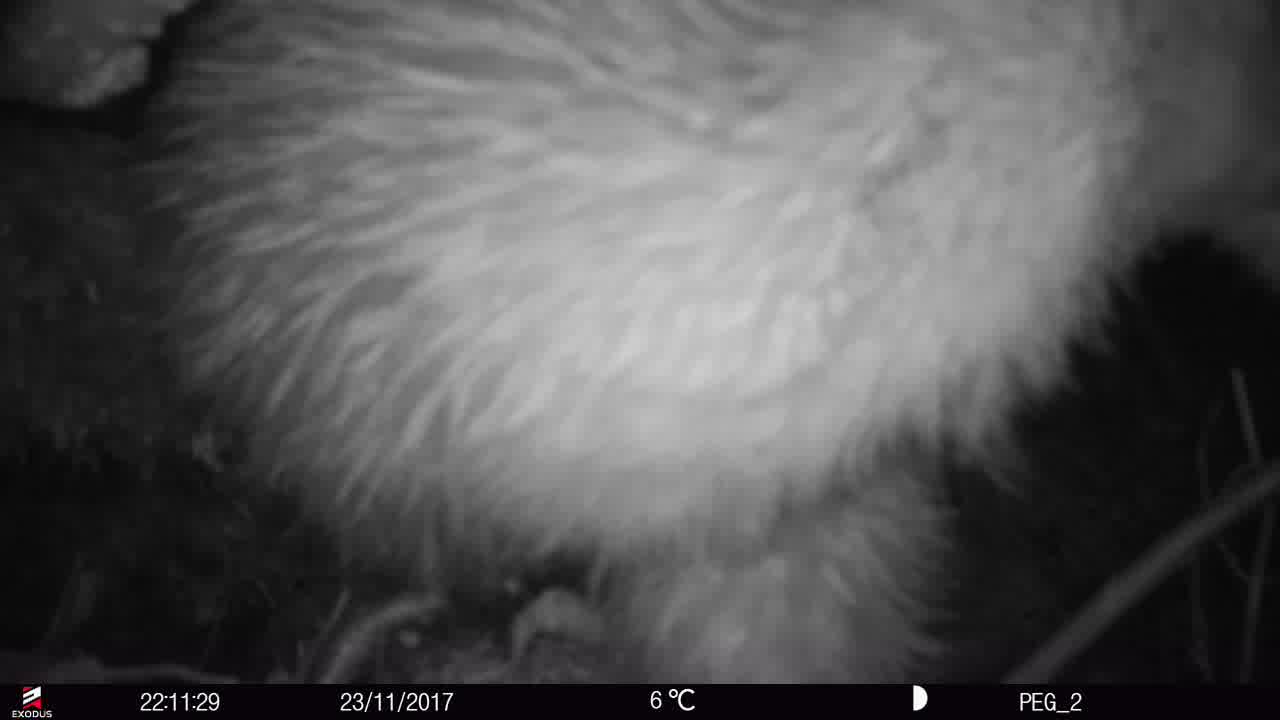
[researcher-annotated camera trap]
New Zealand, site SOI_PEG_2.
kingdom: Animalia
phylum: Chordata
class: Aves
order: Apterygiformes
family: Apterygidae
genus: Apteryx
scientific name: Apteryx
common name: kiwi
Kiwi (Apteryx).